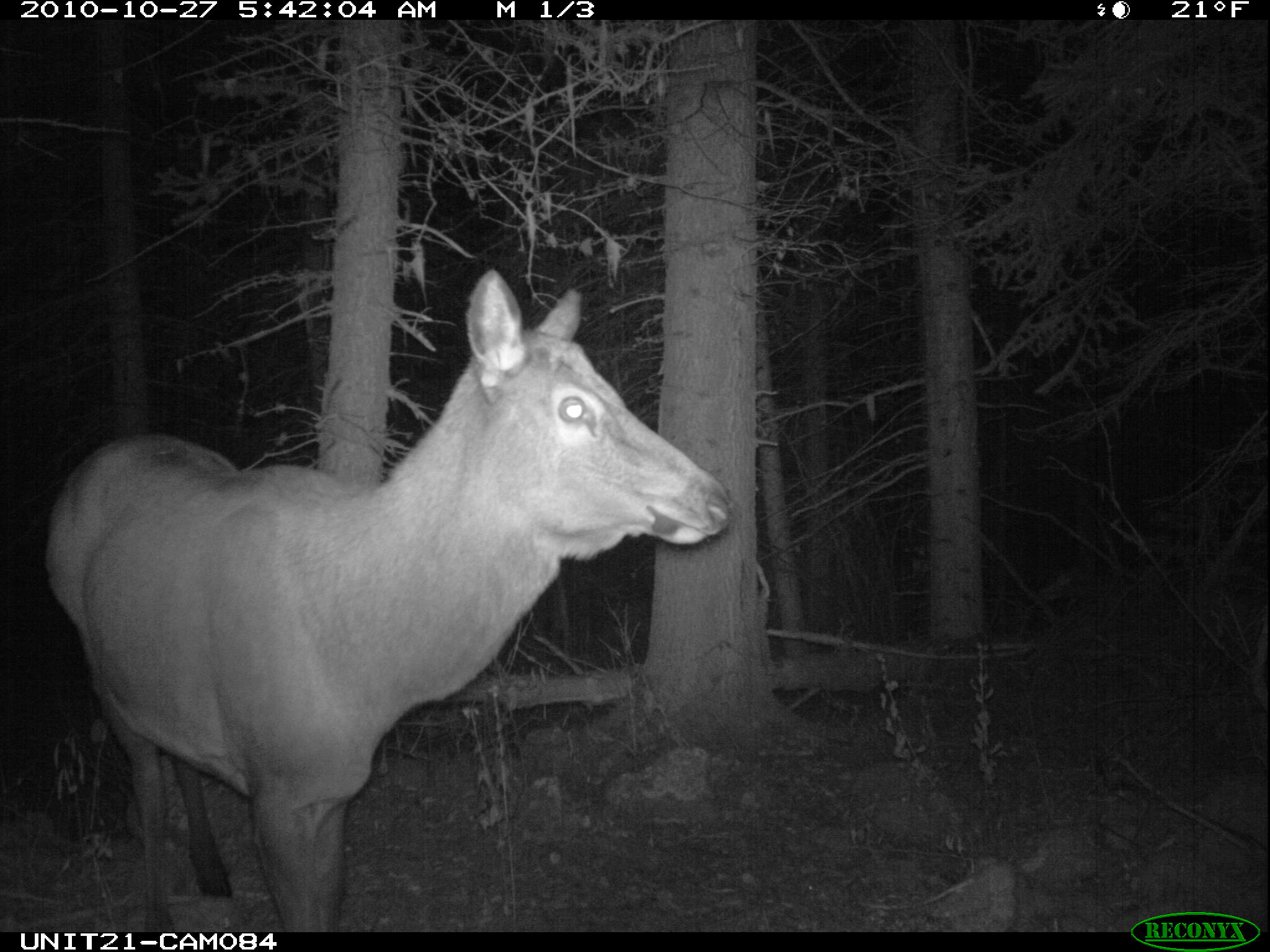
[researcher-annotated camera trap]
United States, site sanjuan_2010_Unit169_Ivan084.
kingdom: Animalia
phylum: Chordata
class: Mammalia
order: Artiodactyla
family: Cervidae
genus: Cervus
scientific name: Cervus elaphus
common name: red deer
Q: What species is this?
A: Cervus elaphus (red deer).